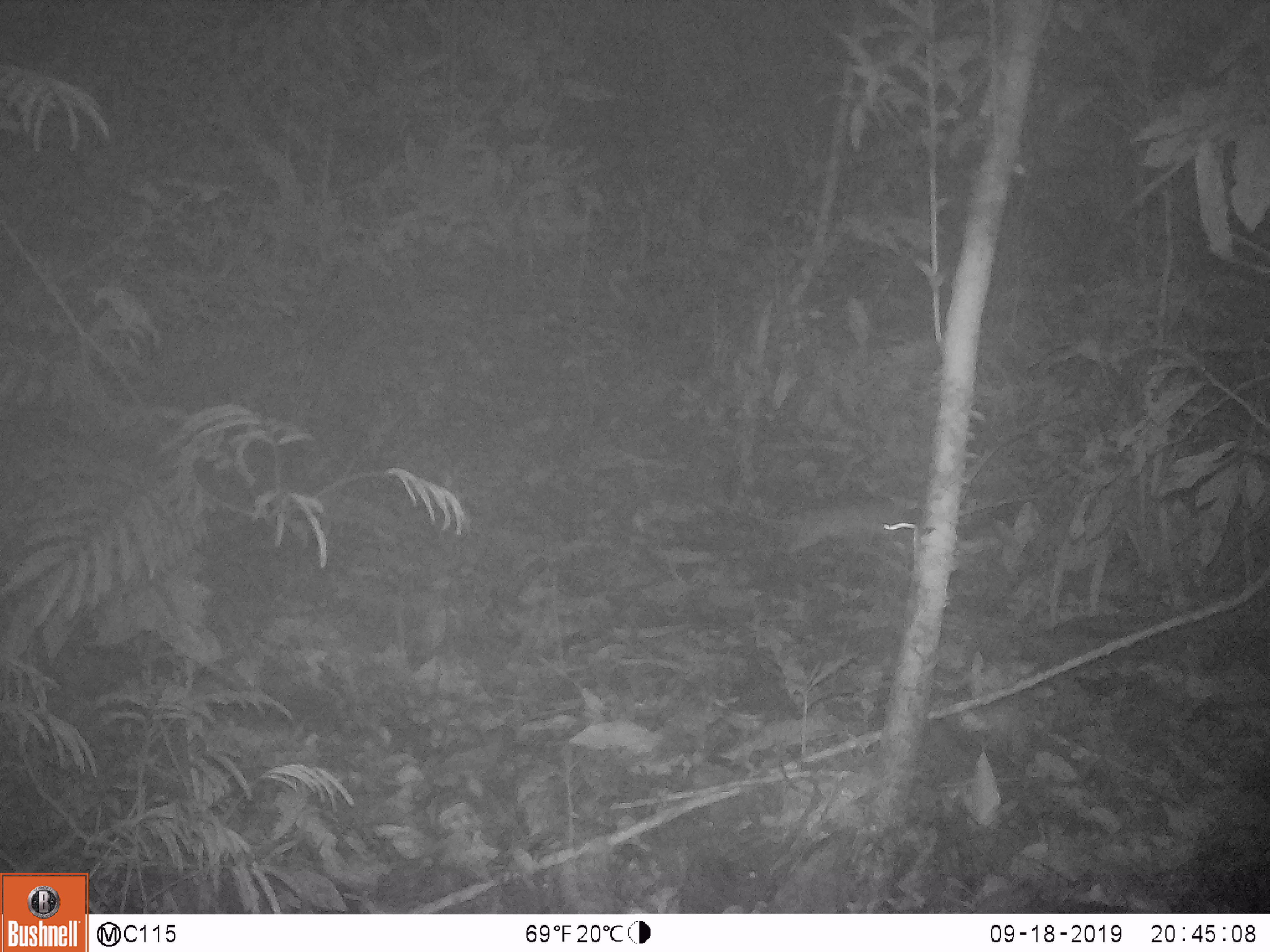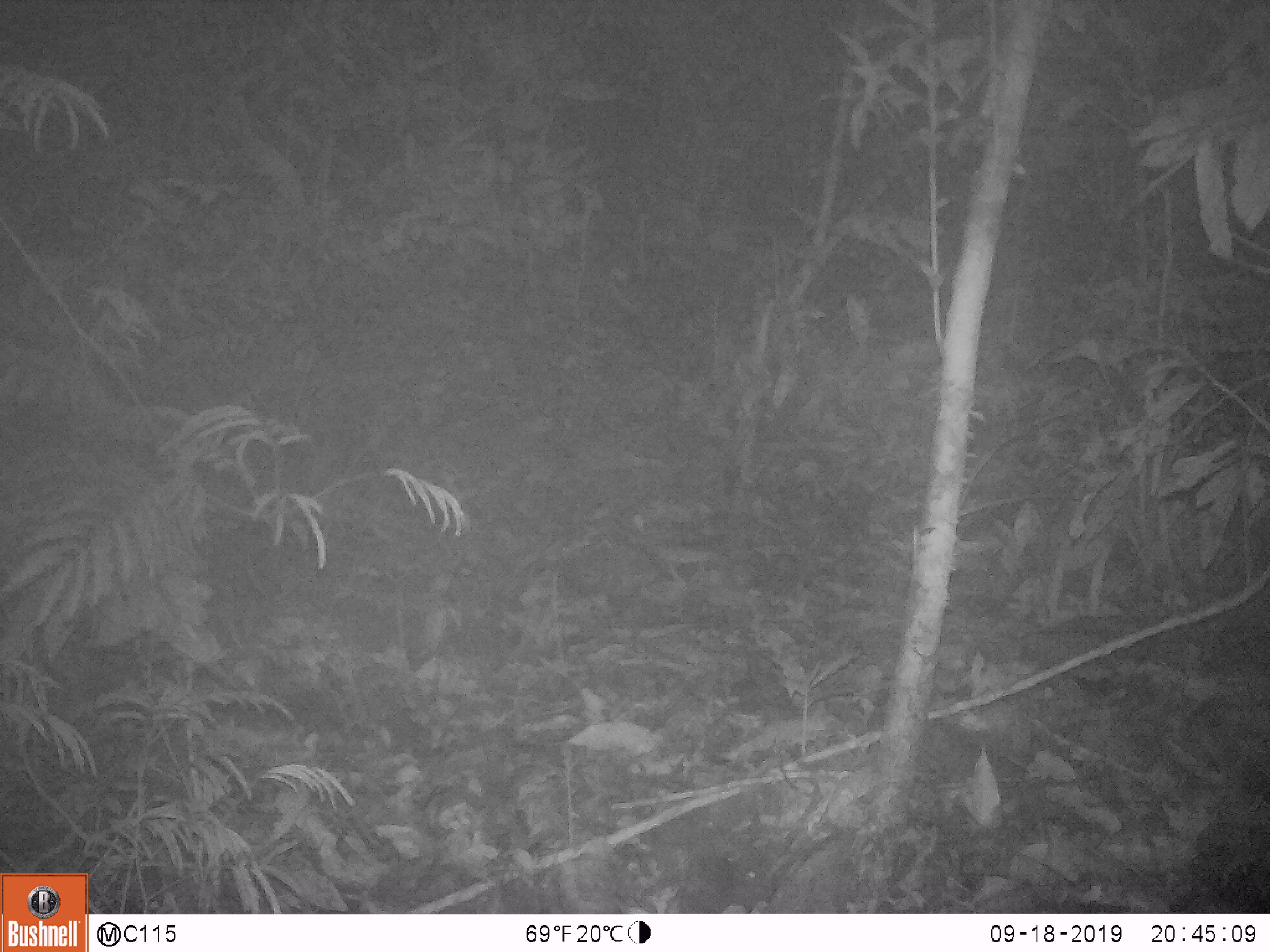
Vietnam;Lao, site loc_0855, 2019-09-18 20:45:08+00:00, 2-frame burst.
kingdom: Animalia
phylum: Chordata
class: Mammalia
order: Rodentia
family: Muridae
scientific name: Muridae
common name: old-world mice and rats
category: unidentified murid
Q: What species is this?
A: Unidentified murid (old-world mice and rats) (Muridae).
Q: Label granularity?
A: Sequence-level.